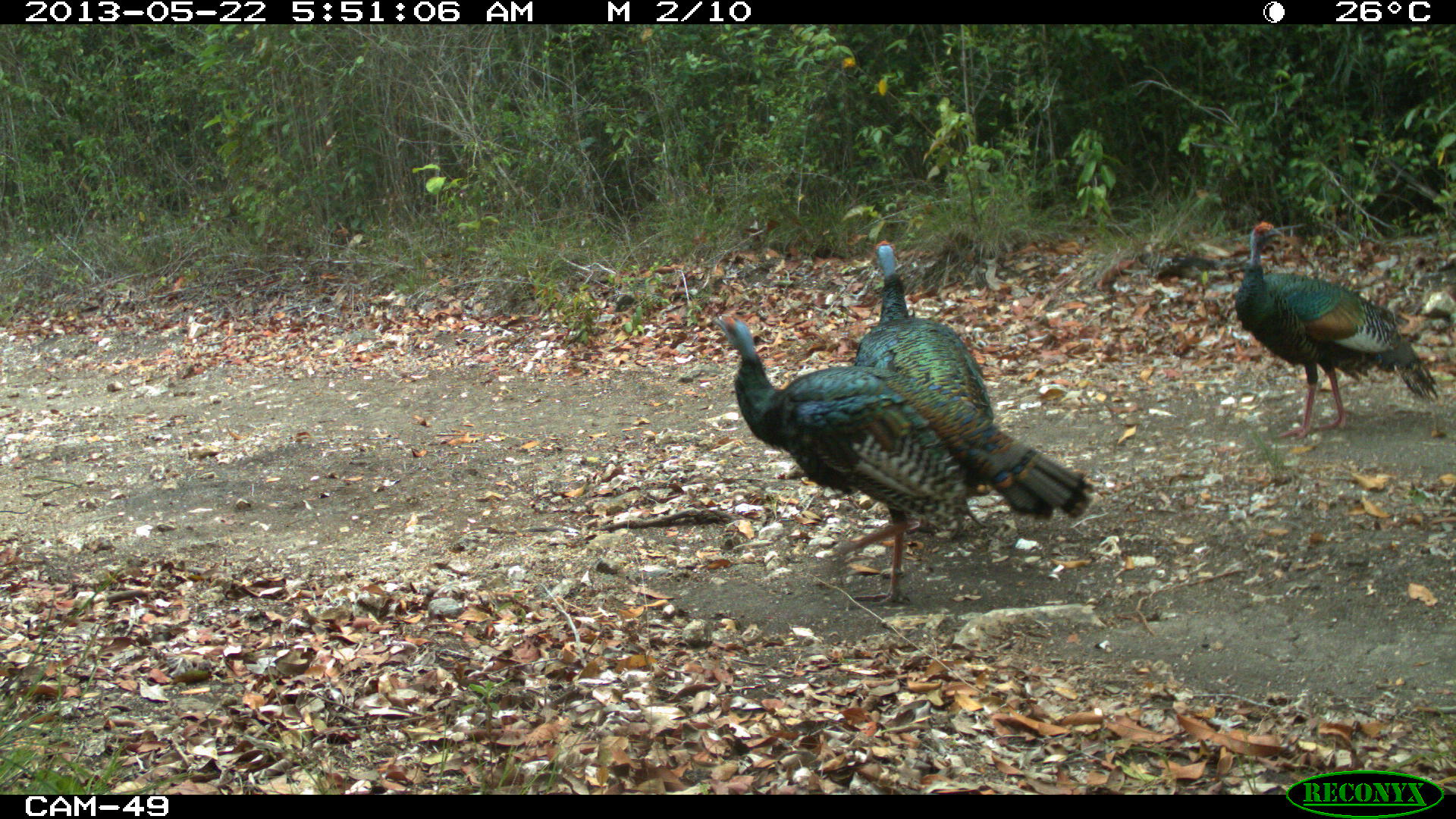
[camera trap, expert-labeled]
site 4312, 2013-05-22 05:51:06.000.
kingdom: Animalia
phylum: Chordata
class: Aves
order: Galliformes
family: Phasianidae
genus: Meleagris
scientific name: Meleagris ocellata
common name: ocellated turkey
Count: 3.